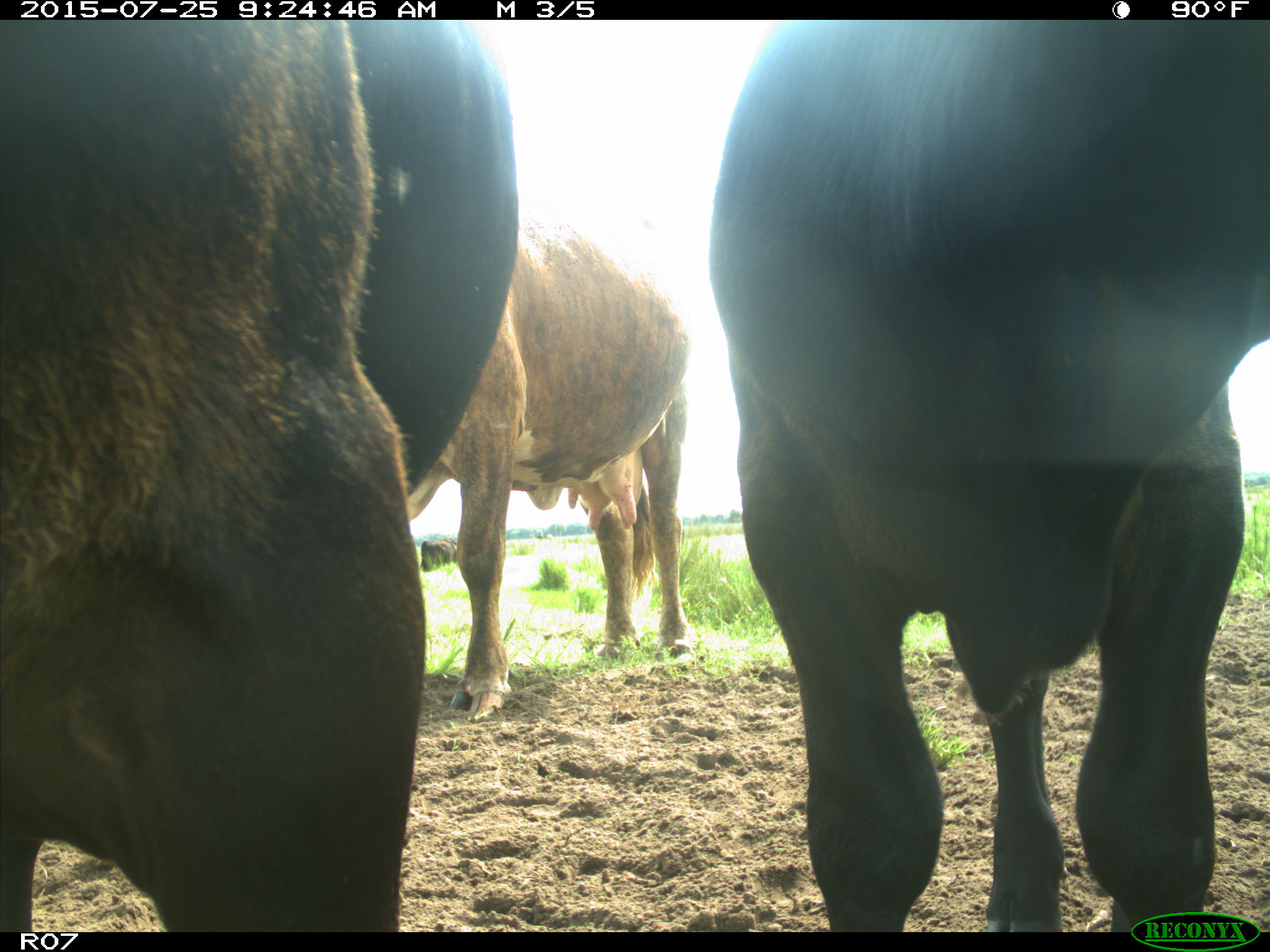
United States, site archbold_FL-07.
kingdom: Animalia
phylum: Chordata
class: Mammalia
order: Artiodactyla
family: Bovidae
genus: Bos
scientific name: Bos taurus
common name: domestic cow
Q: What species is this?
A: Bos taurus (domestic cow).